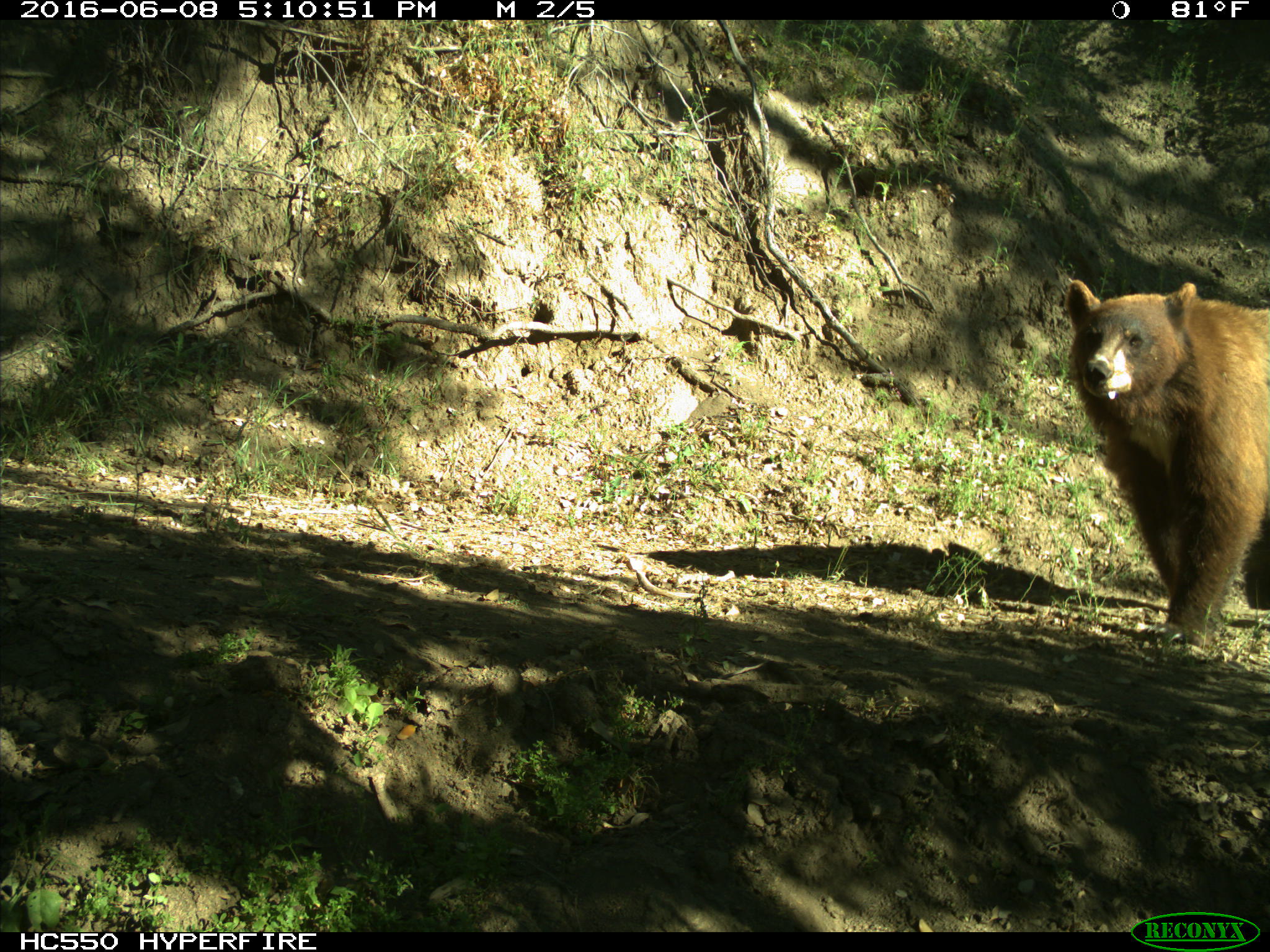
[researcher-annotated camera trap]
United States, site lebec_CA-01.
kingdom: Animalia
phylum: Chordata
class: Mammalia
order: Carnivora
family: Ursidae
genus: Ursus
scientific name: Ursus americanus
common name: american black bear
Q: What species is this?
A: Ursus americanus (american black bear).